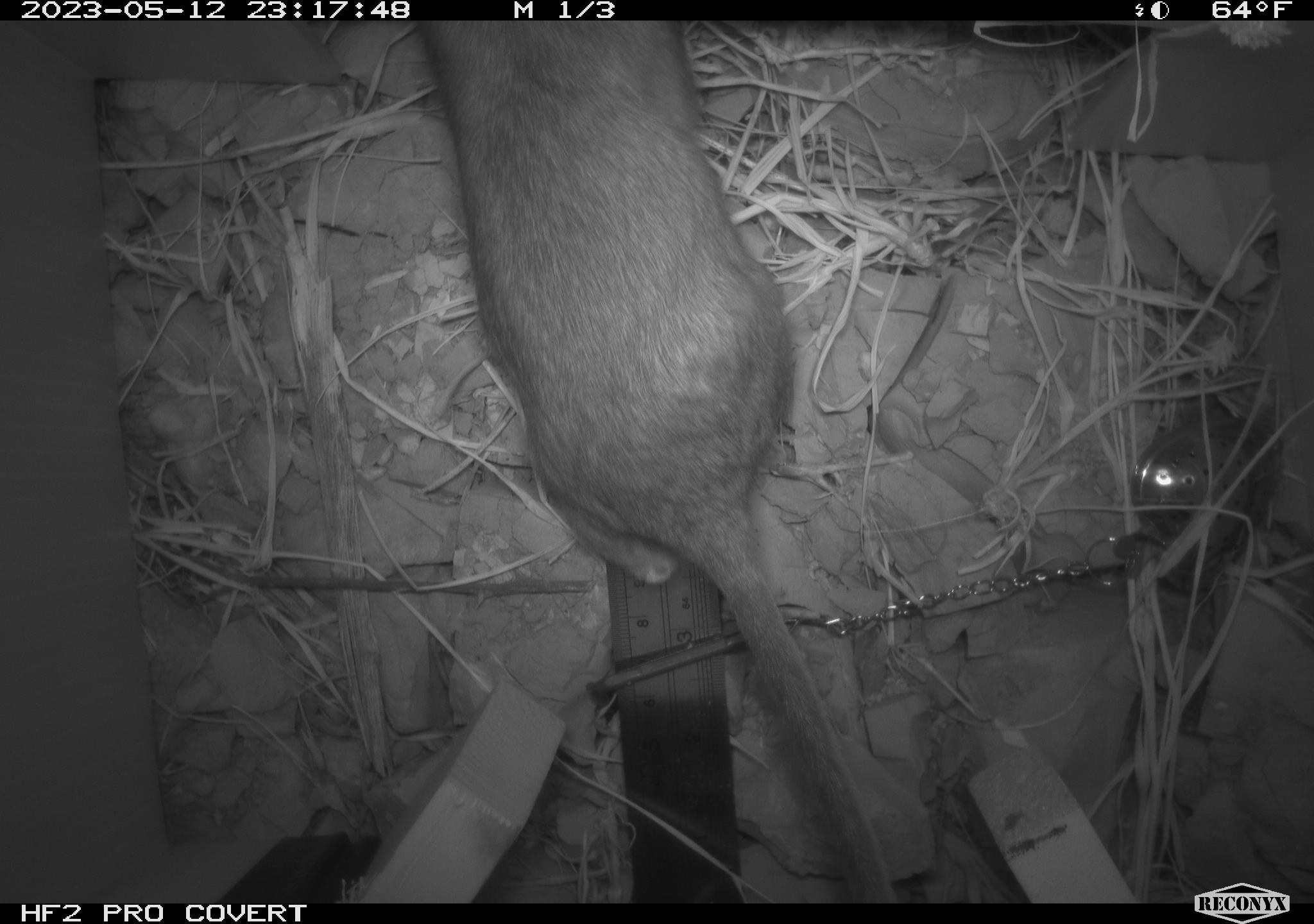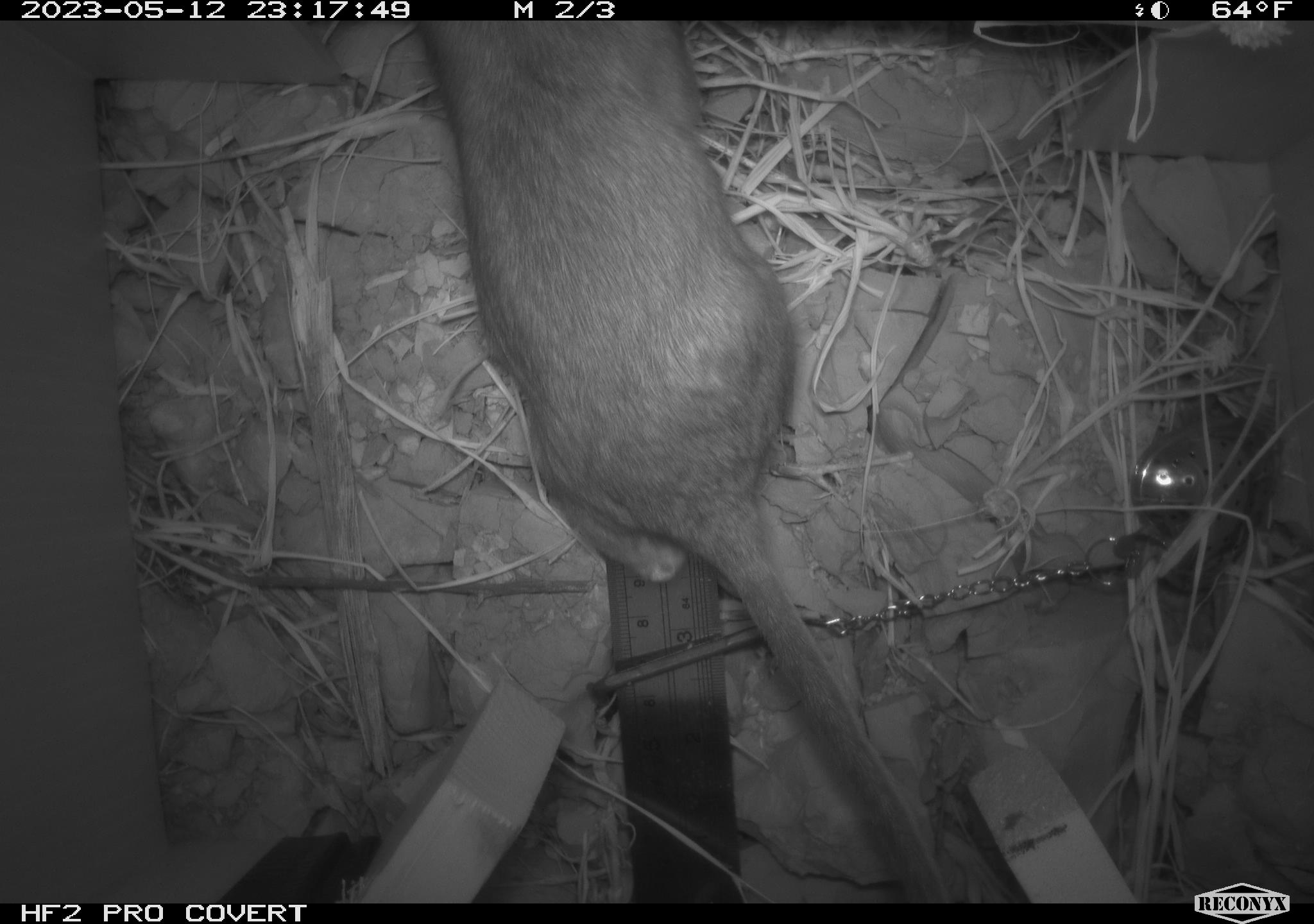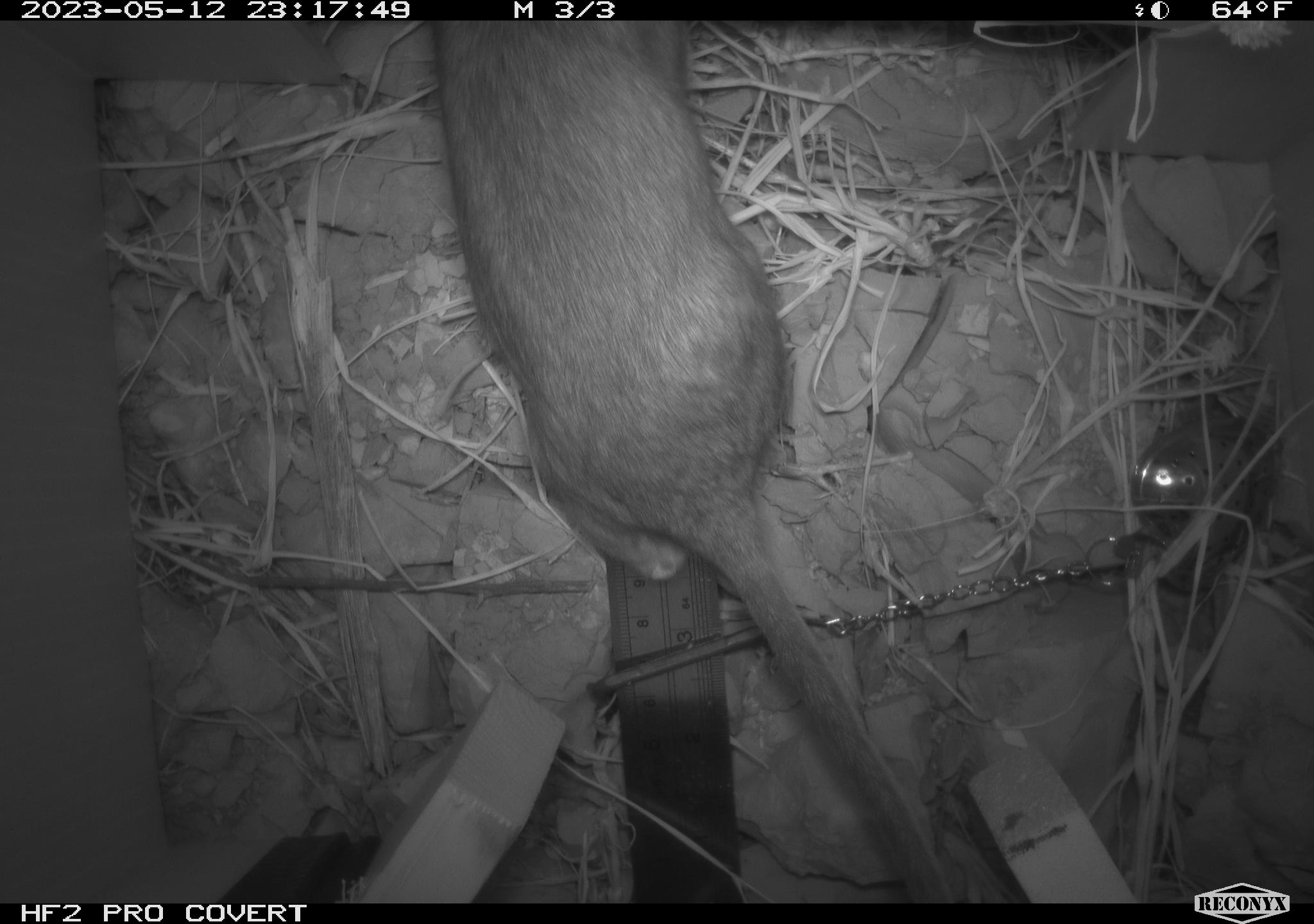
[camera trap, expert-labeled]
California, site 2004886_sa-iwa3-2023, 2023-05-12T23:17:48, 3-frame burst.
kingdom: Animalia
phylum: Chordata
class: Mammalia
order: Rodentia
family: Cricetidae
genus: Neotoma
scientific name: Neotoma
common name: pack rat or woodrat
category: neotoma species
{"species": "neotoma species (pack rat or woodrat) (Neotoma)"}